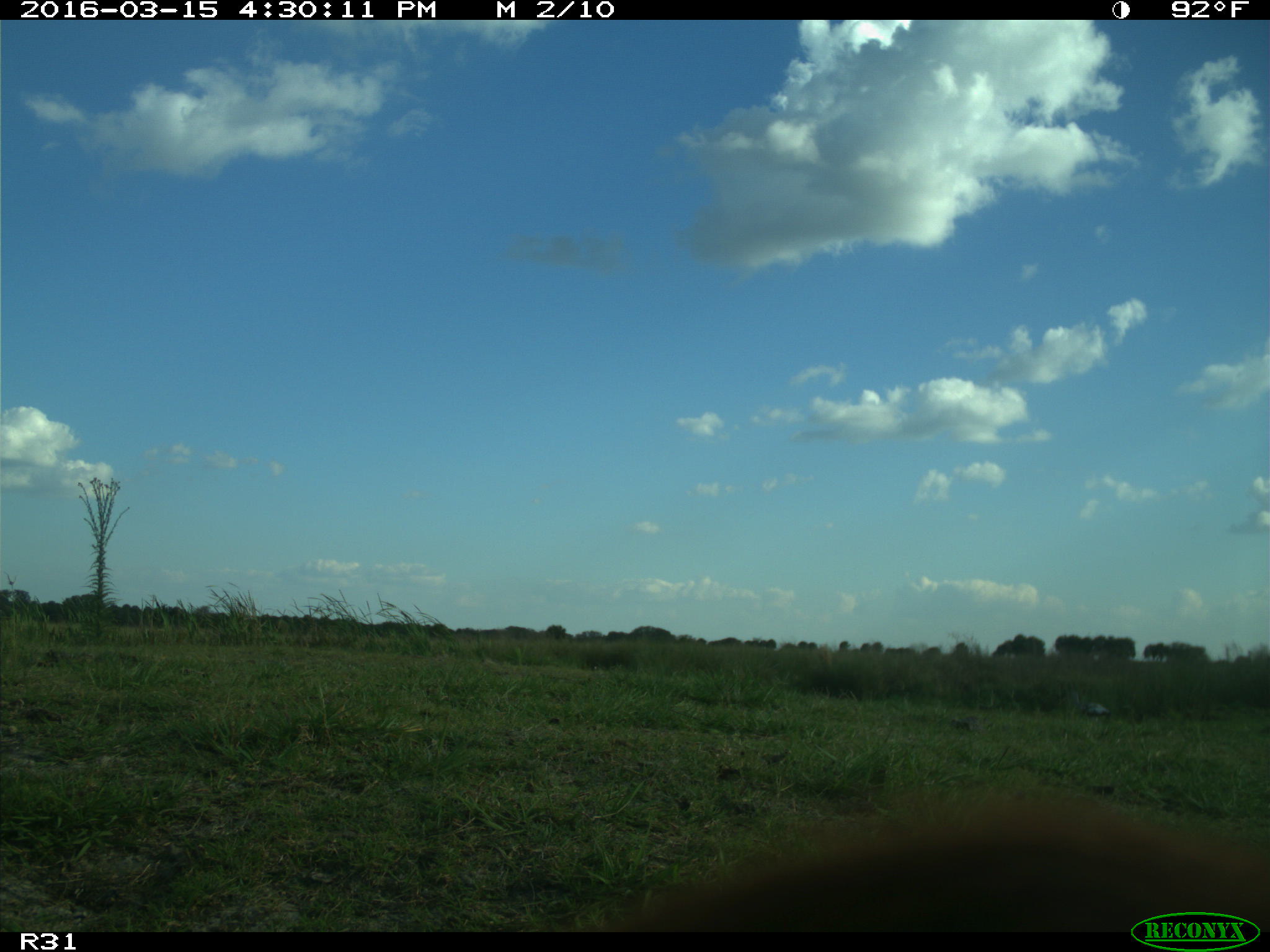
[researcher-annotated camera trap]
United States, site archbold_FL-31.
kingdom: Animalia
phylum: Chordata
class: Aves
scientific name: Aves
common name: birds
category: unidentified bird